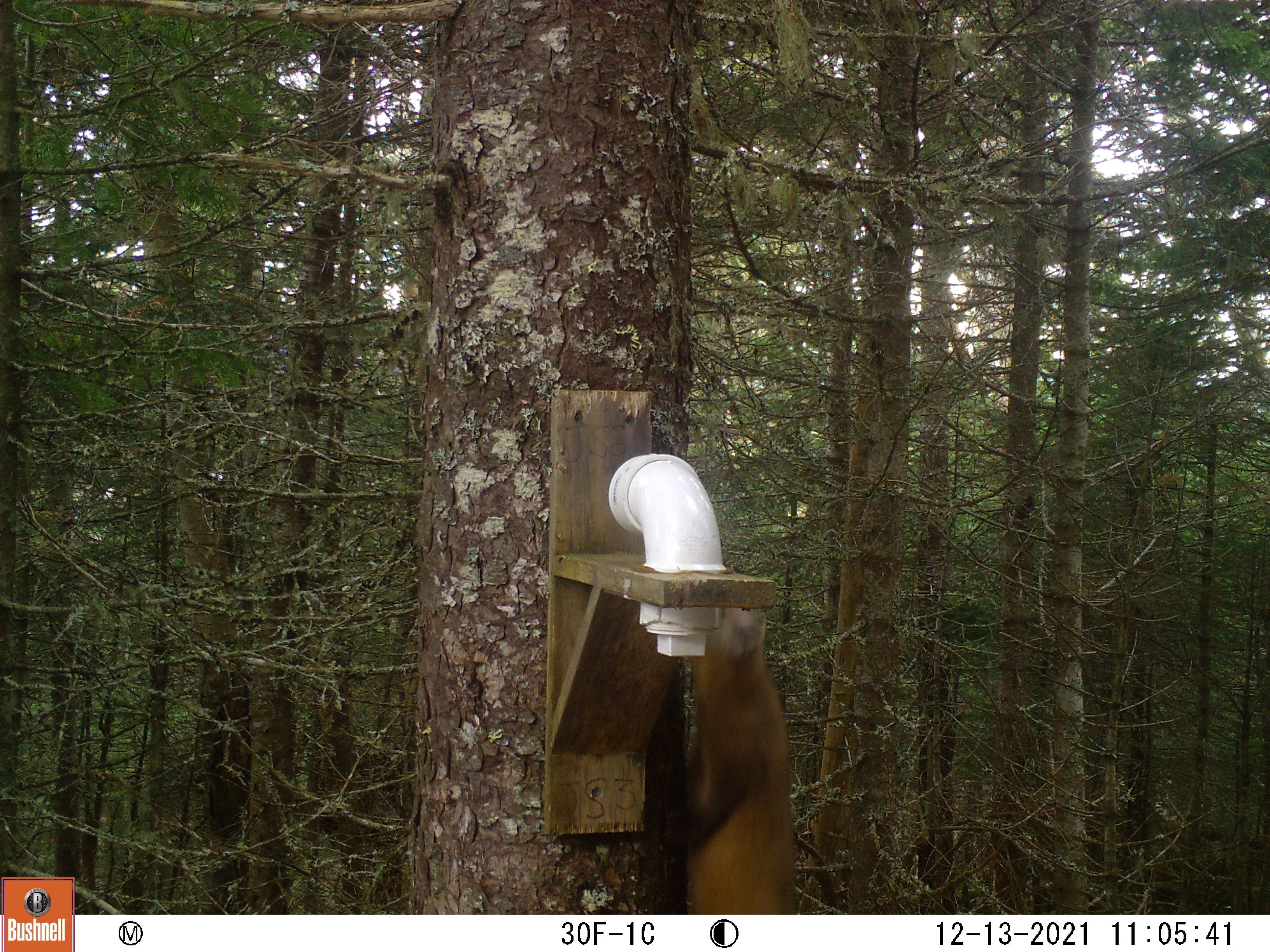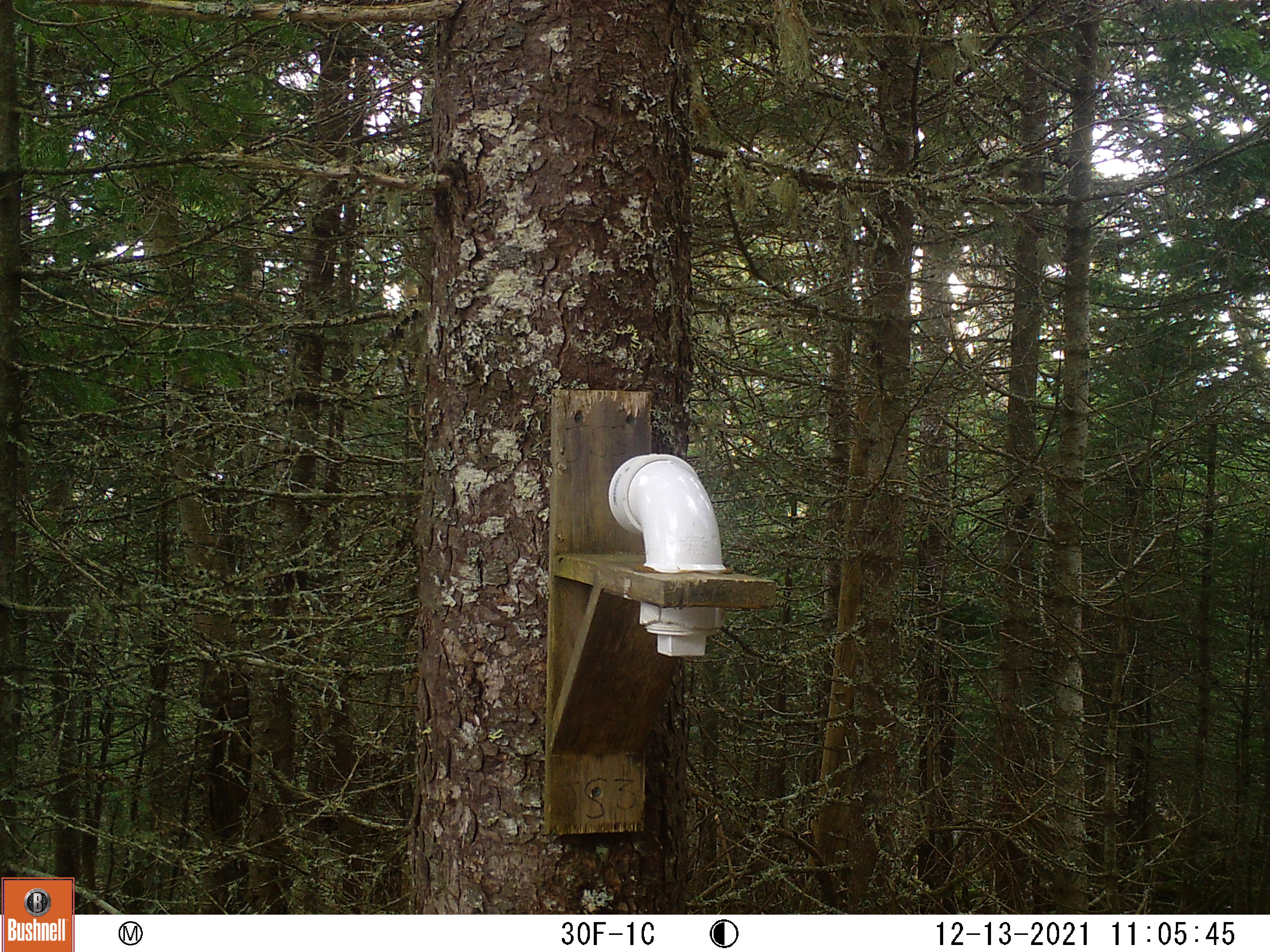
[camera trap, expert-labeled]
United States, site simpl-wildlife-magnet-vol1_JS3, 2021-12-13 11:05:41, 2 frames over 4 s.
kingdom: Animalia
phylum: Chordata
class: Mammalia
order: Carnivora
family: Mustelidae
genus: Martes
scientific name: Martes americana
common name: american marten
American marten (Martes americana).